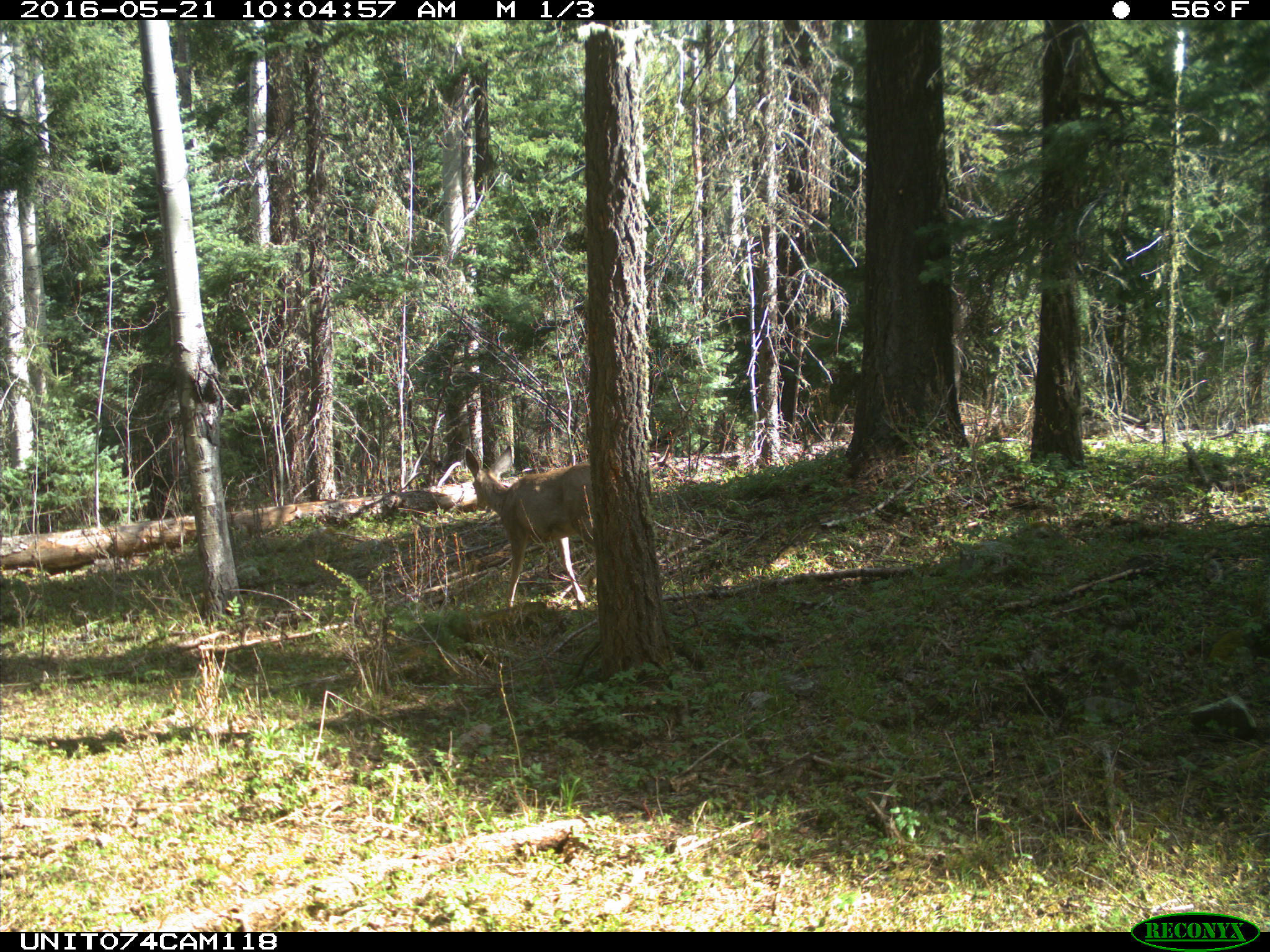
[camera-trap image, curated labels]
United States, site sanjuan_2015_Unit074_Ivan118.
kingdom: Animalia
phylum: Chordata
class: Mammalia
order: Artiodactyla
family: Cervidae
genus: Odocoileus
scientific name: Odocoileus hemionus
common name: mule deer